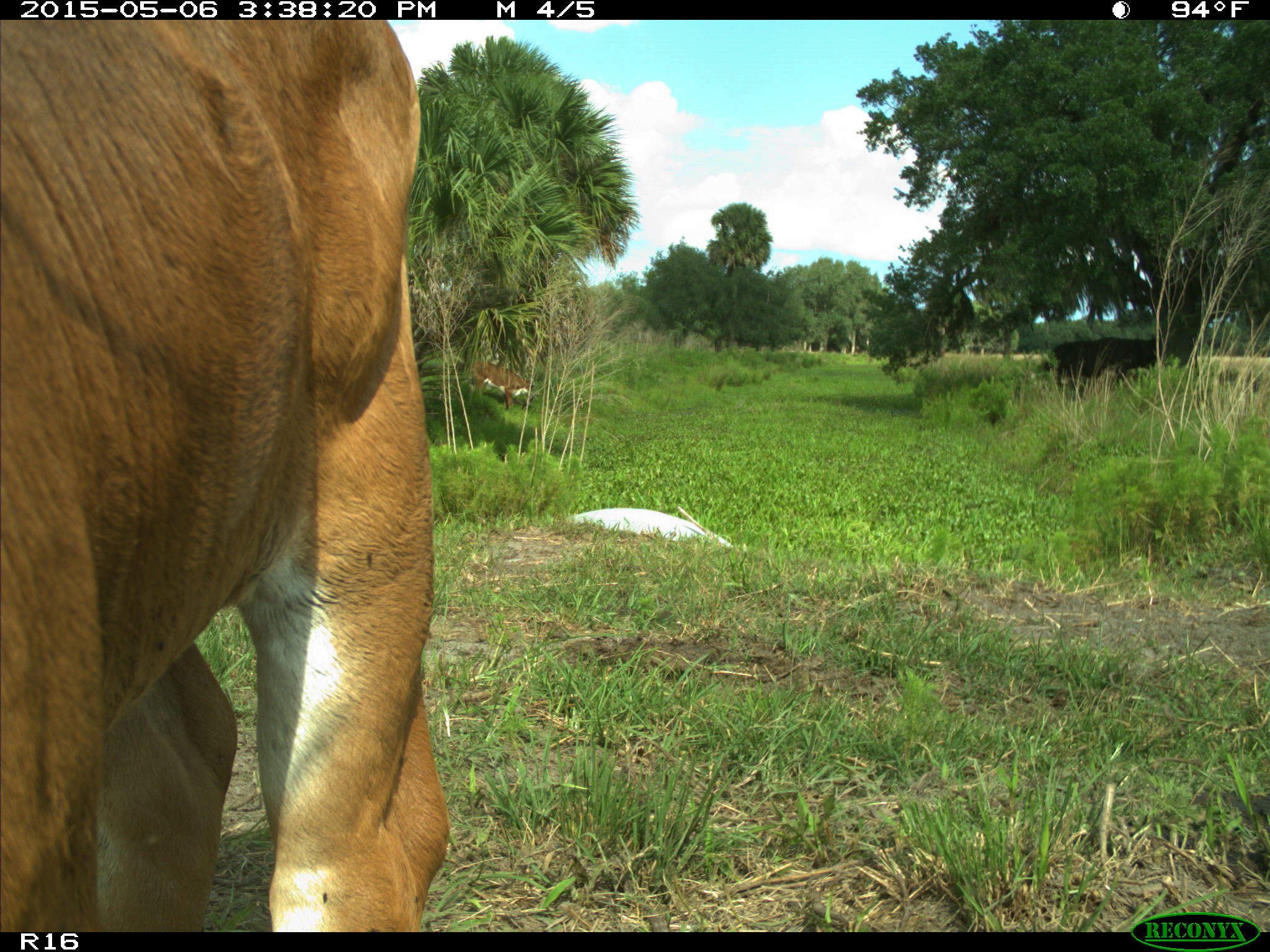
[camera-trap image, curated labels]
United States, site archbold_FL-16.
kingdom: Animalia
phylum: Chordata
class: Mammalia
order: Cingulata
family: Dasypodidae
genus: Dasypus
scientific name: Dasypus novemcinctus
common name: nine-banded armadillo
Dasypus novemcinctus (nine-banded armadillo).